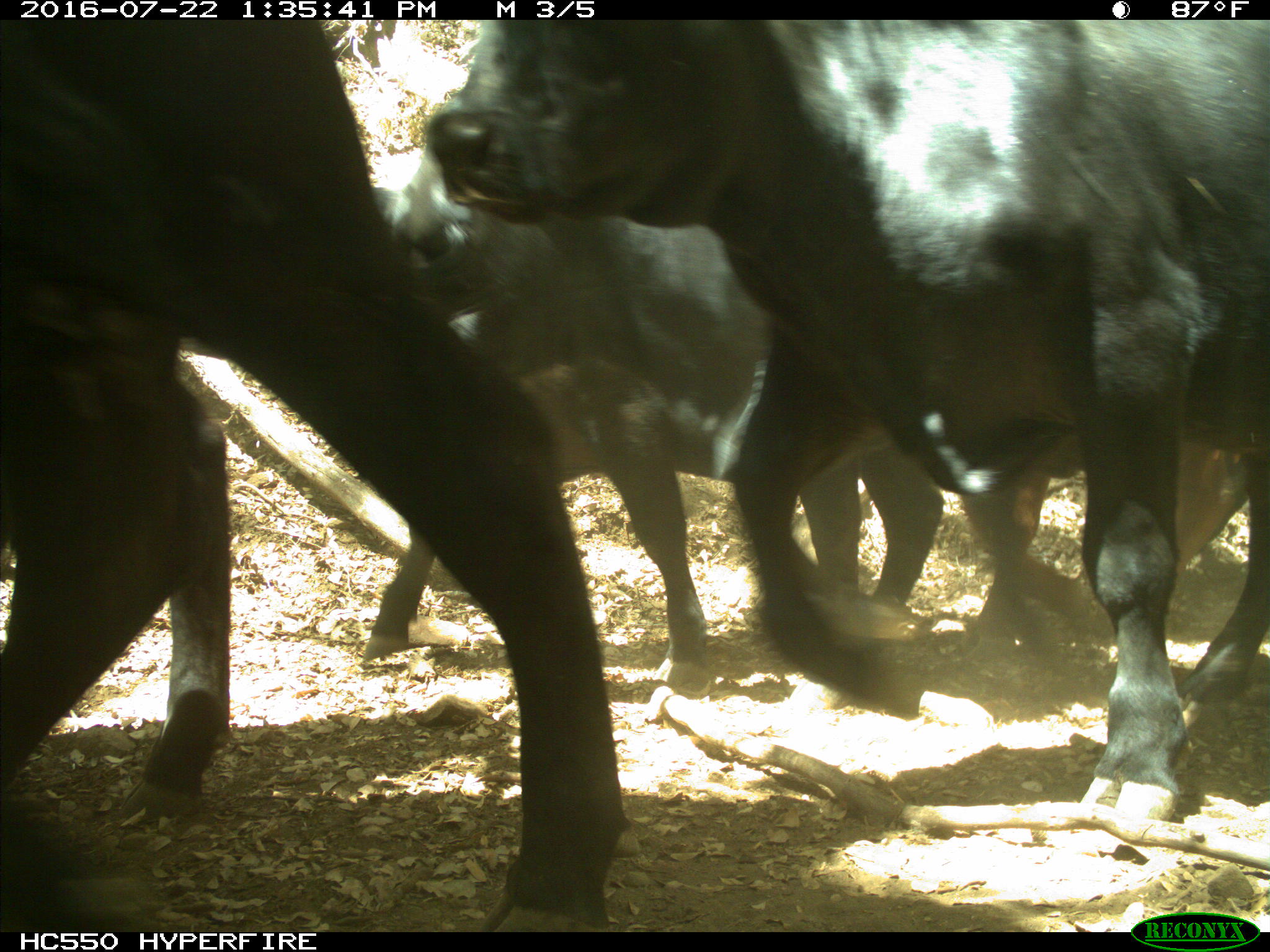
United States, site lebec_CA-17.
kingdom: Animalia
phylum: Chordata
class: Mammalia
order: Artiodactyla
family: Bovidae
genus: Bos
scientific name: Bos taurus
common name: domestic cow